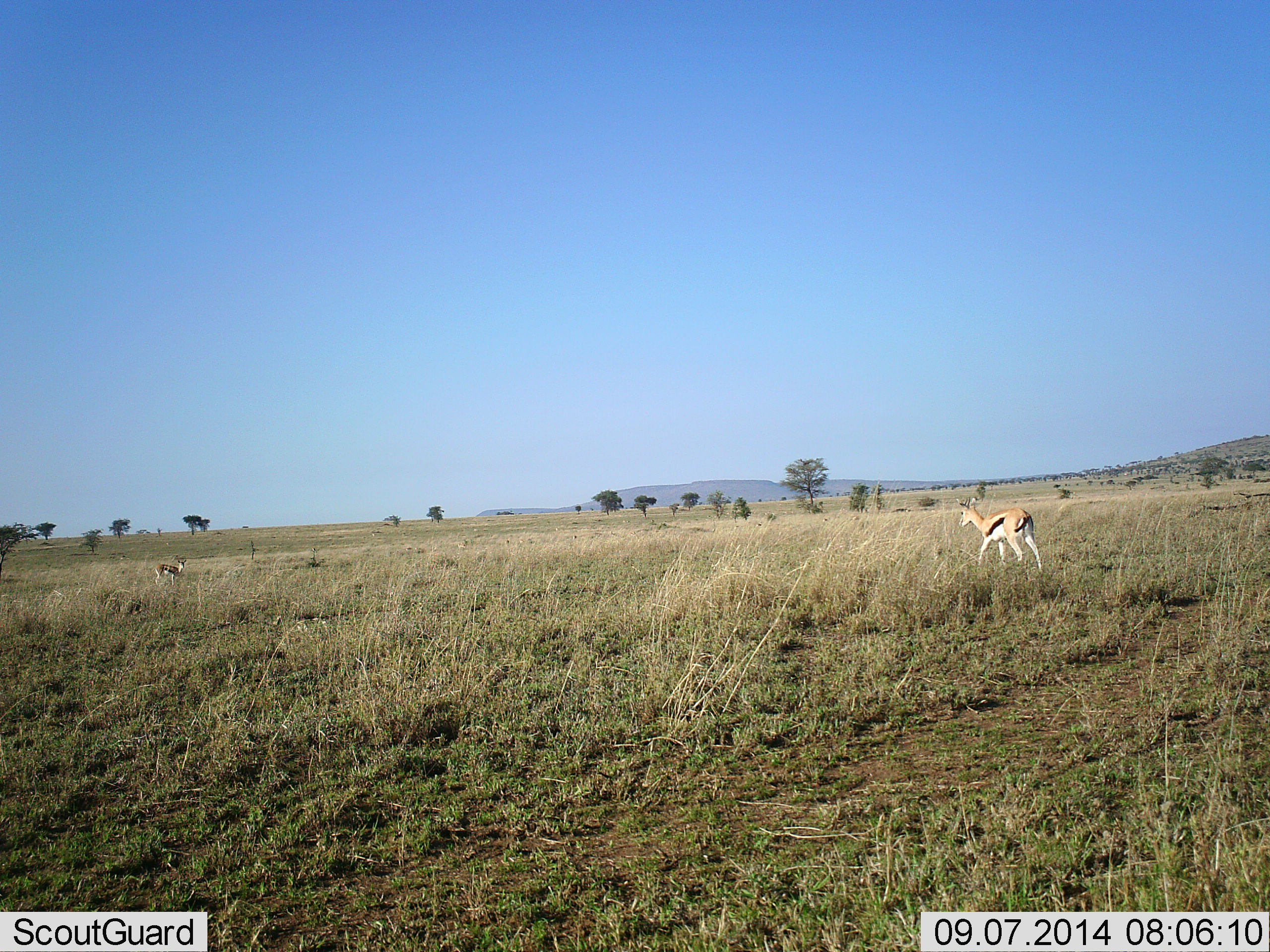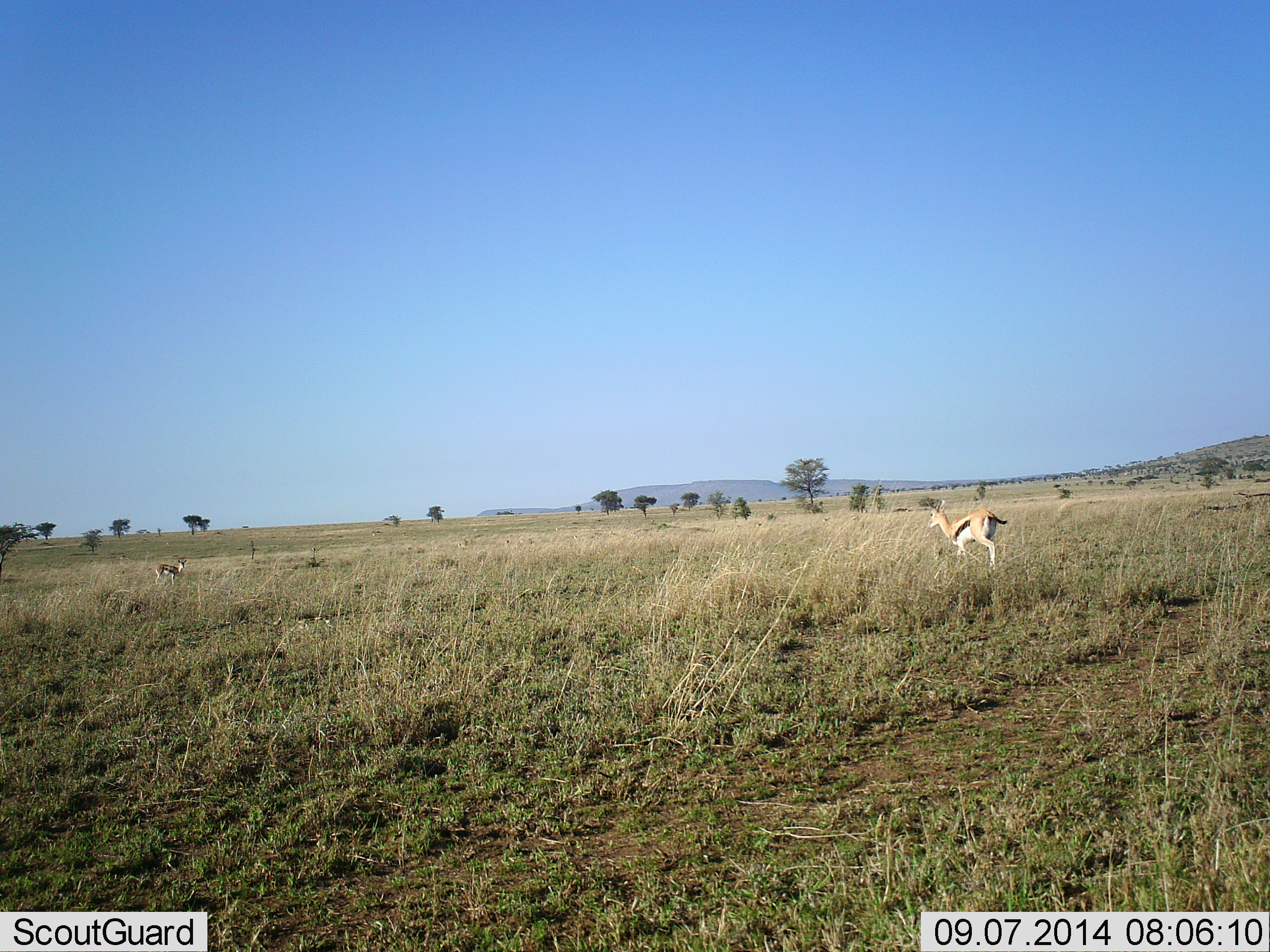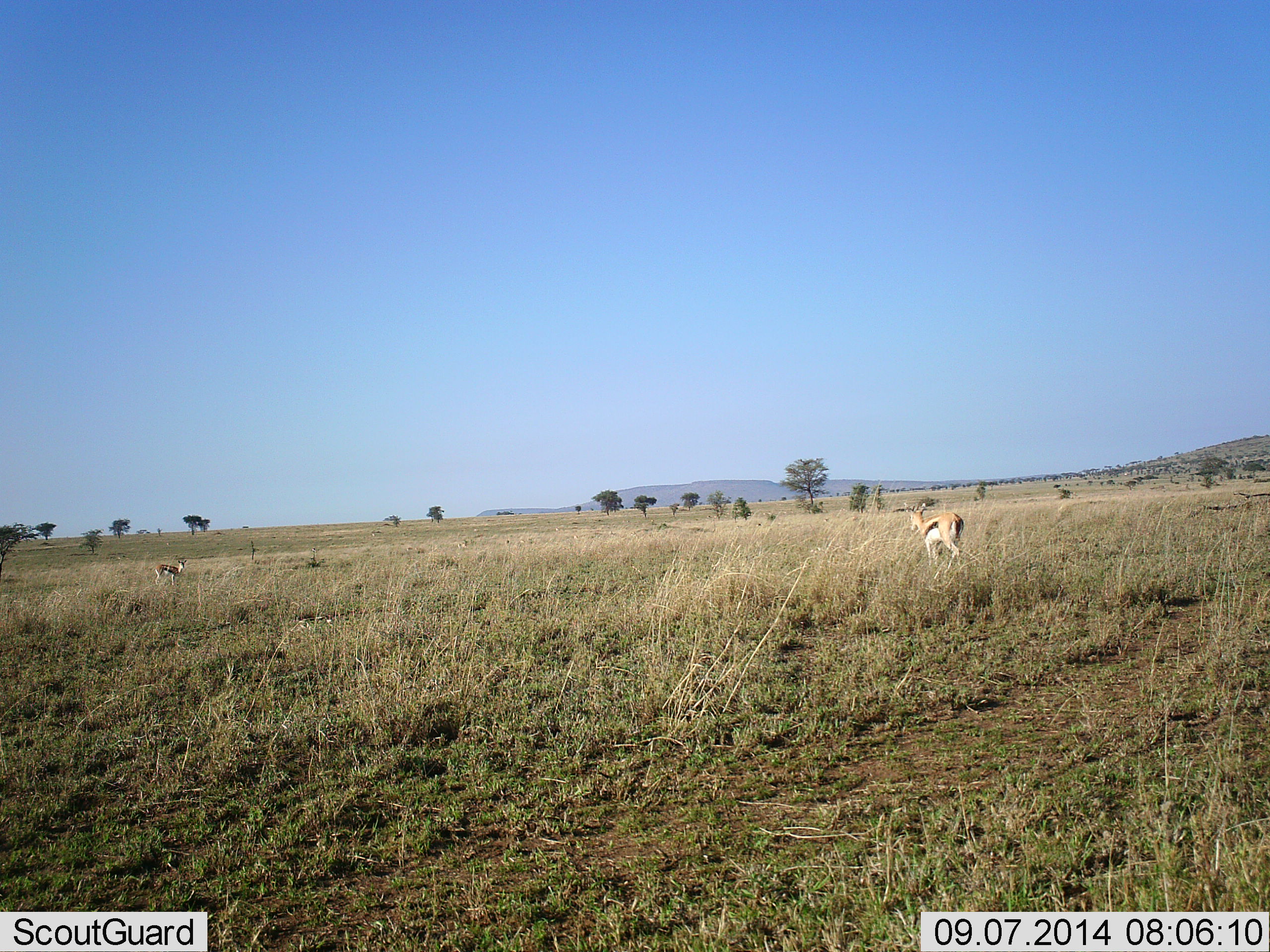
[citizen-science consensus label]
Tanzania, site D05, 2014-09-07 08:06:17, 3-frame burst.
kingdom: Animalia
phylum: Chordata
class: Mammalia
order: Artiodactyla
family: Bovidae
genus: Eudorcas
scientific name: Eudorcas thomsonii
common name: thomson's gazelle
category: gazellethomsons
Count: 2.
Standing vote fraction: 50%.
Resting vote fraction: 0%.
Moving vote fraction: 90%.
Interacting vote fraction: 0%.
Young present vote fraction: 0%.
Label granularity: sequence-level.